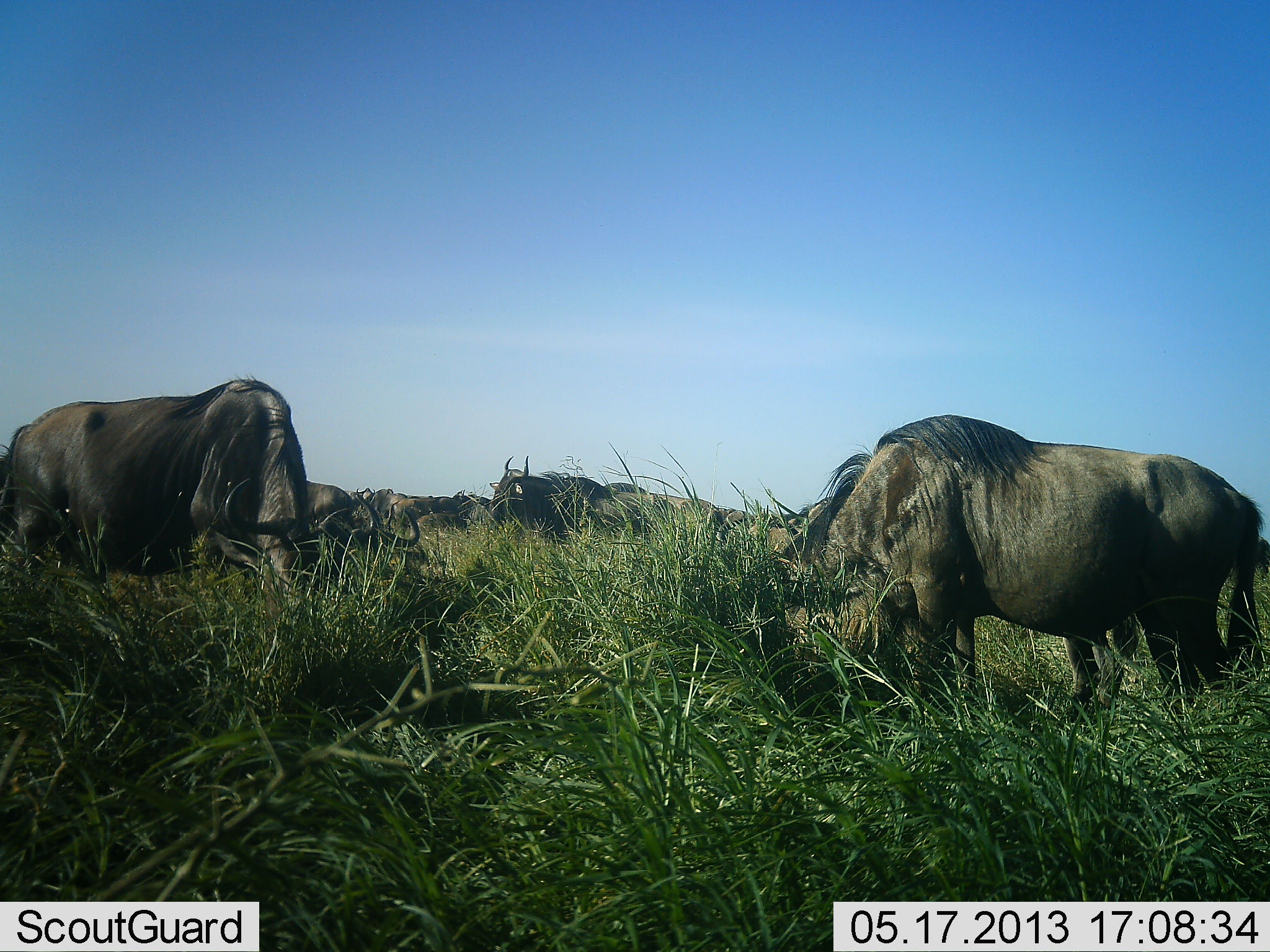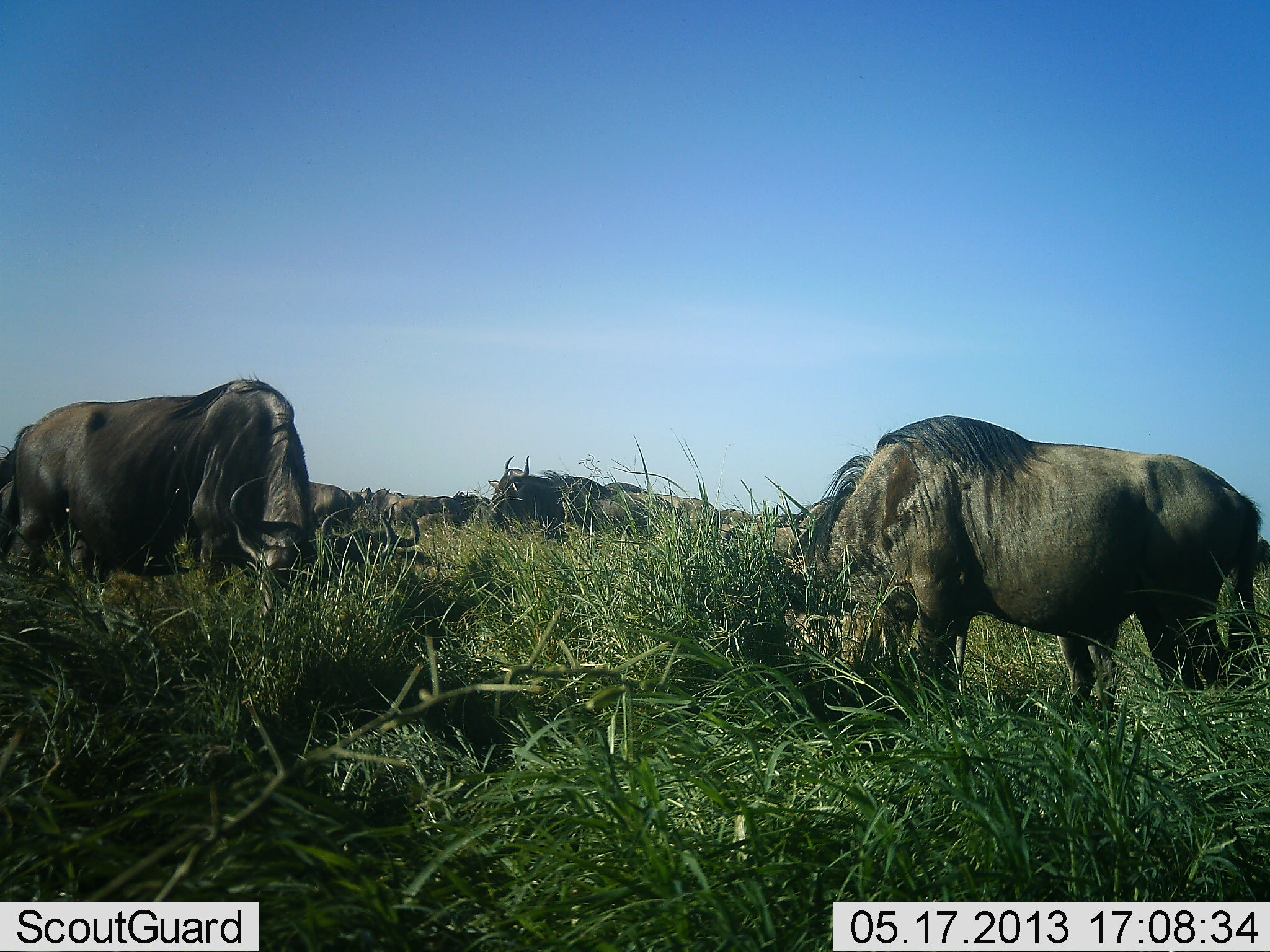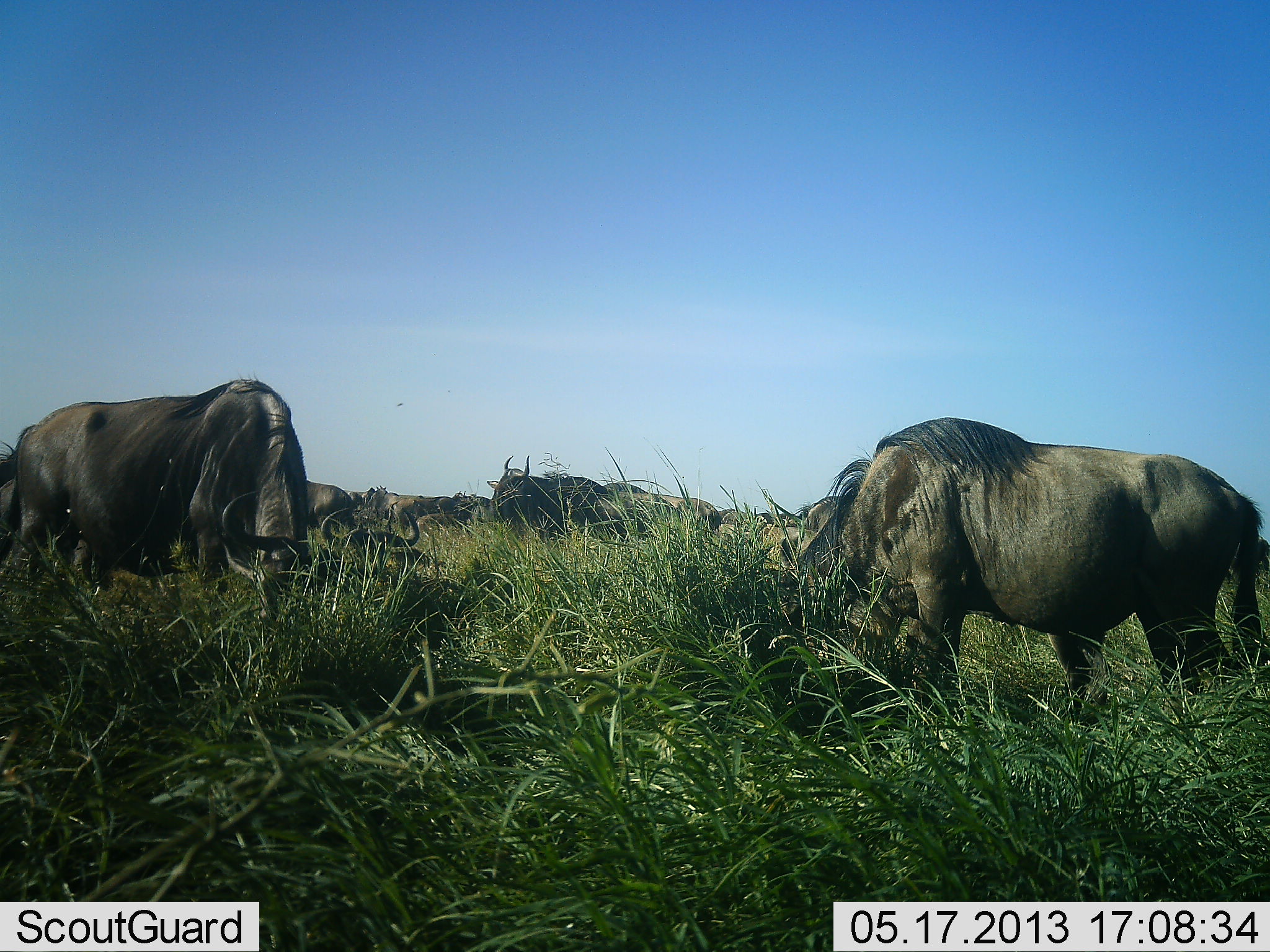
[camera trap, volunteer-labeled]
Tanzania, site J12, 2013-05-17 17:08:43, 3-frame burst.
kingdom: Animalia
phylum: Chordata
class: Mammalia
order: Artiodactyla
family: Bovidae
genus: Connochaetes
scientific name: Connochaetes taurinus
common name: blue wildebeest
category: wildebeest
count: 10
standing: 54%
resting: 11%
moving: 7%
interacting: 4%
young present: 0%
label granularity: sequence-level